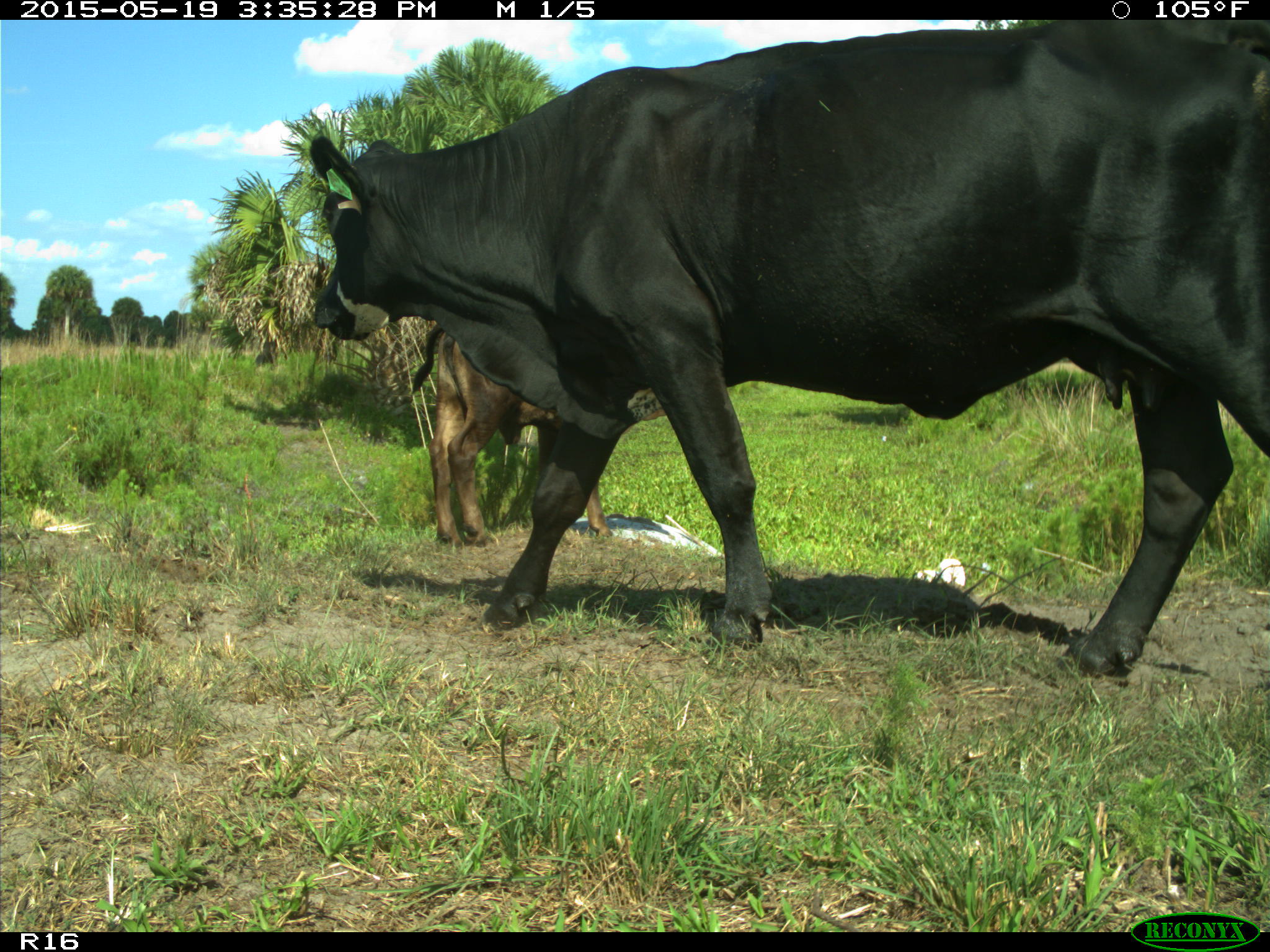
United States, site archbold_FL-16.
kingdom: Animalia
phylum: Chordata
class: Mammalia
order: Artiodactyla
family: Bovidae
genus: Bos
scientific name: Bos taurus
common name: domestic cow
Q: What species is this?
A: Bos taurus (domestic cow).